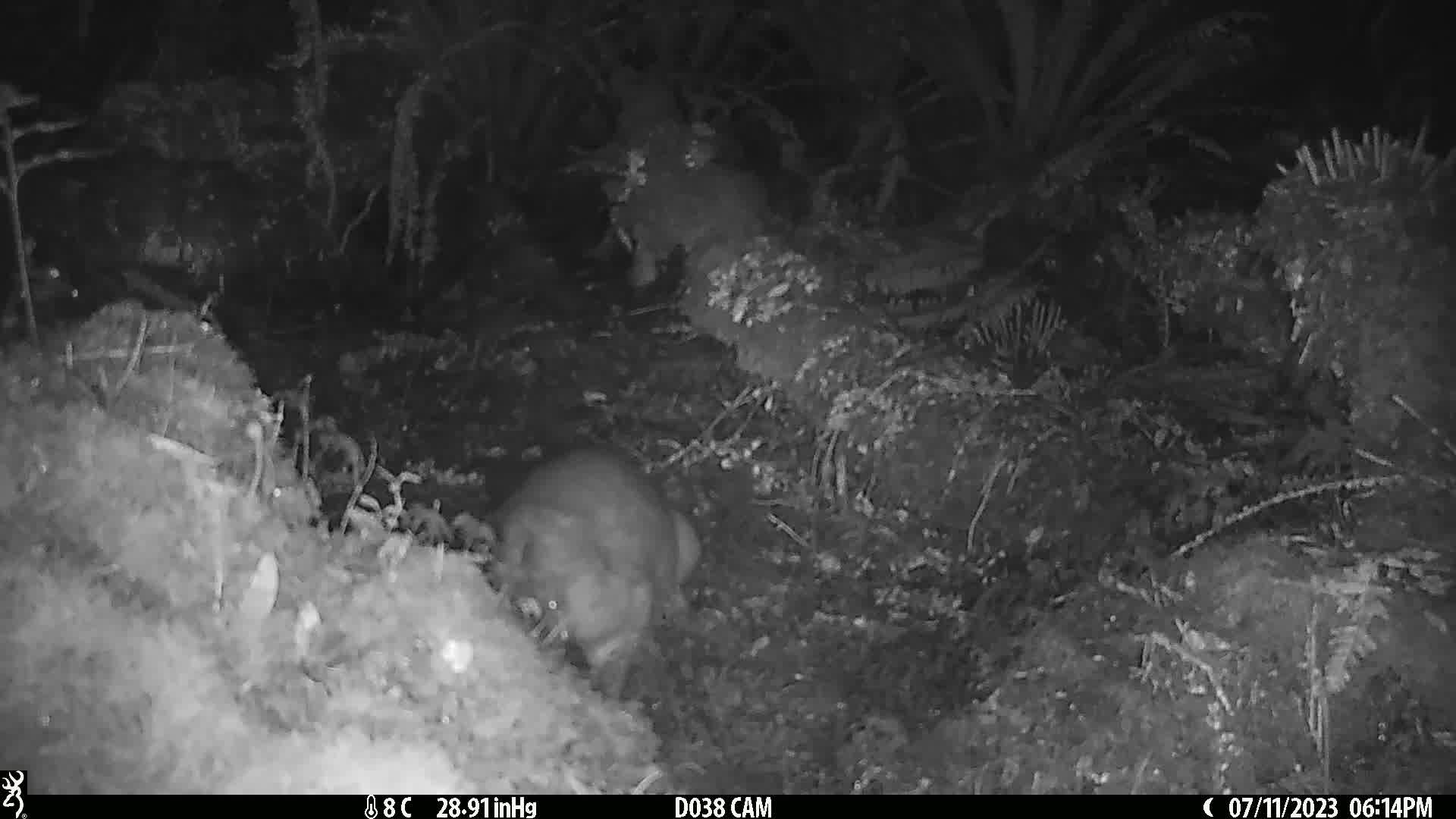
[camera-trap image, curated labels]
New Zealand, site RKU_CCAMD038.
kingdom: Animalia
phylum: Chordata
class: Mammalia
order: Diprotodontia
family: Phalangeridae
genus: Trichosurus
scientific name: Trichosurus vulpecula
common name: common brushtail possum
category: possum